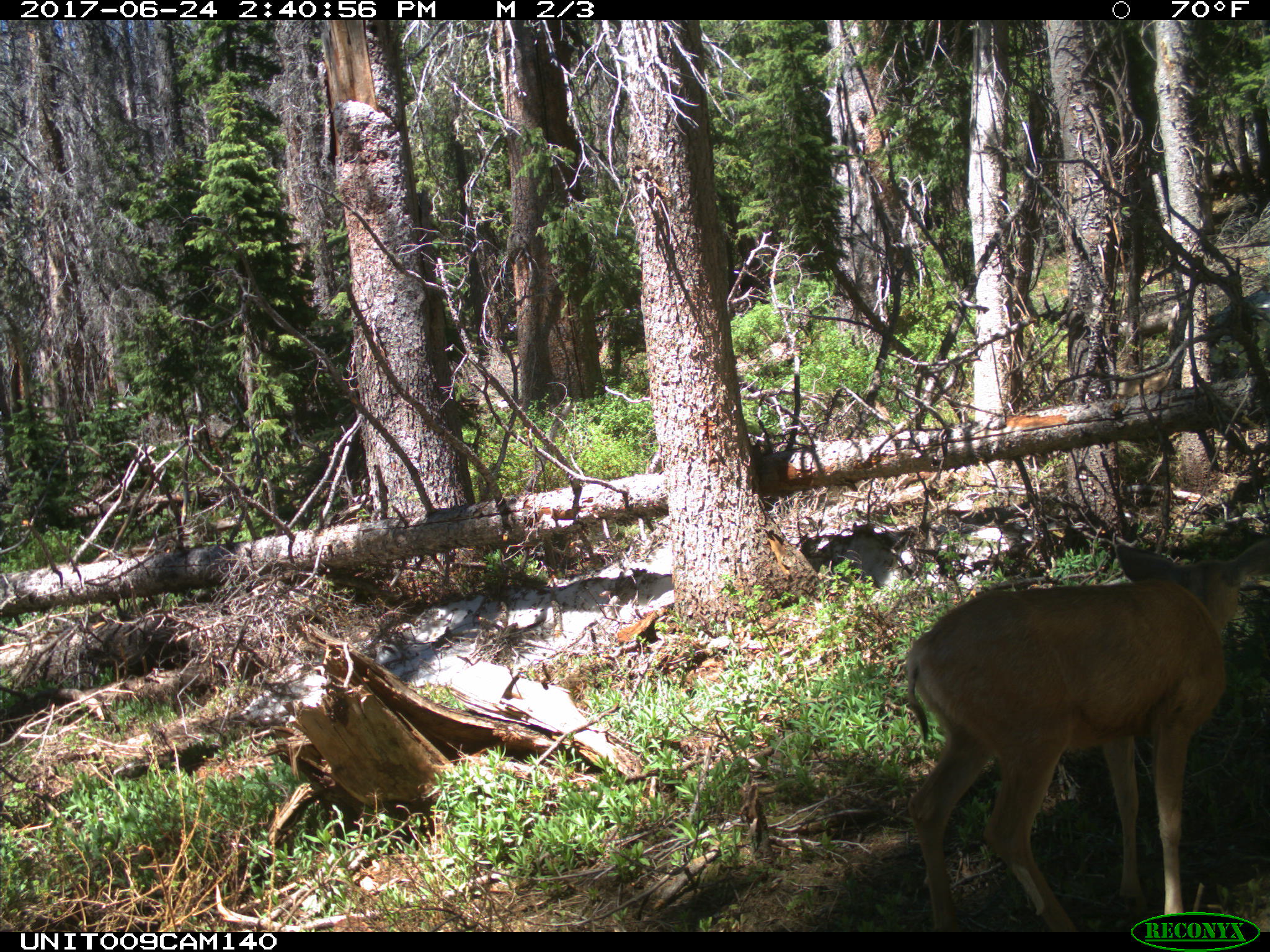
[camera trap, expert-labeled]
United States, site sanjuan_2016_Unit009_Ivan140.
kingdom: Animalia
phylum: Chordata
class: Mammalia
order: Artiodactyla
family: Cervidae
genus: Odocoileus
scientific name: Odocoileus hemionus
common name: mule deer